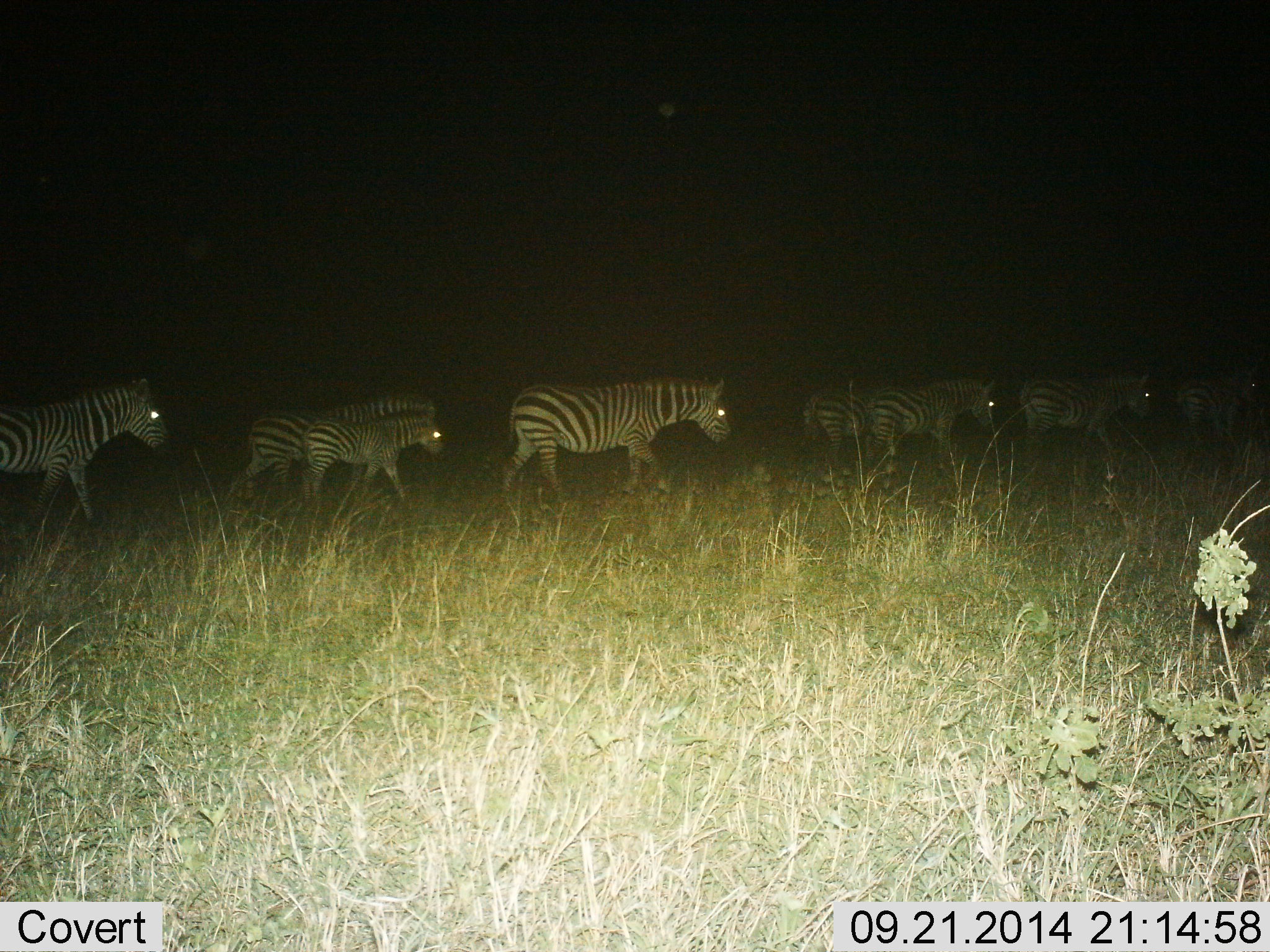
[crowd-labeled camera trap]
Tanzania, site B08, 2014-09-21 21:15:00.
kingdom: Animalia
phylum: Chordata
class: Mammalia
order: Perissodactyla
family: Equidae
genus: Equus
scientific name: Equus quagga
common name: plains zebra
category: zebra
Zebra (plains zebra) (Equus quagga), count 8. Behavior (volunteer vote fractions): standing 0%, resting 0%, moving 100%, interacting 0%. Young present (vote fraction): 70%. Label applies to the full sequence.